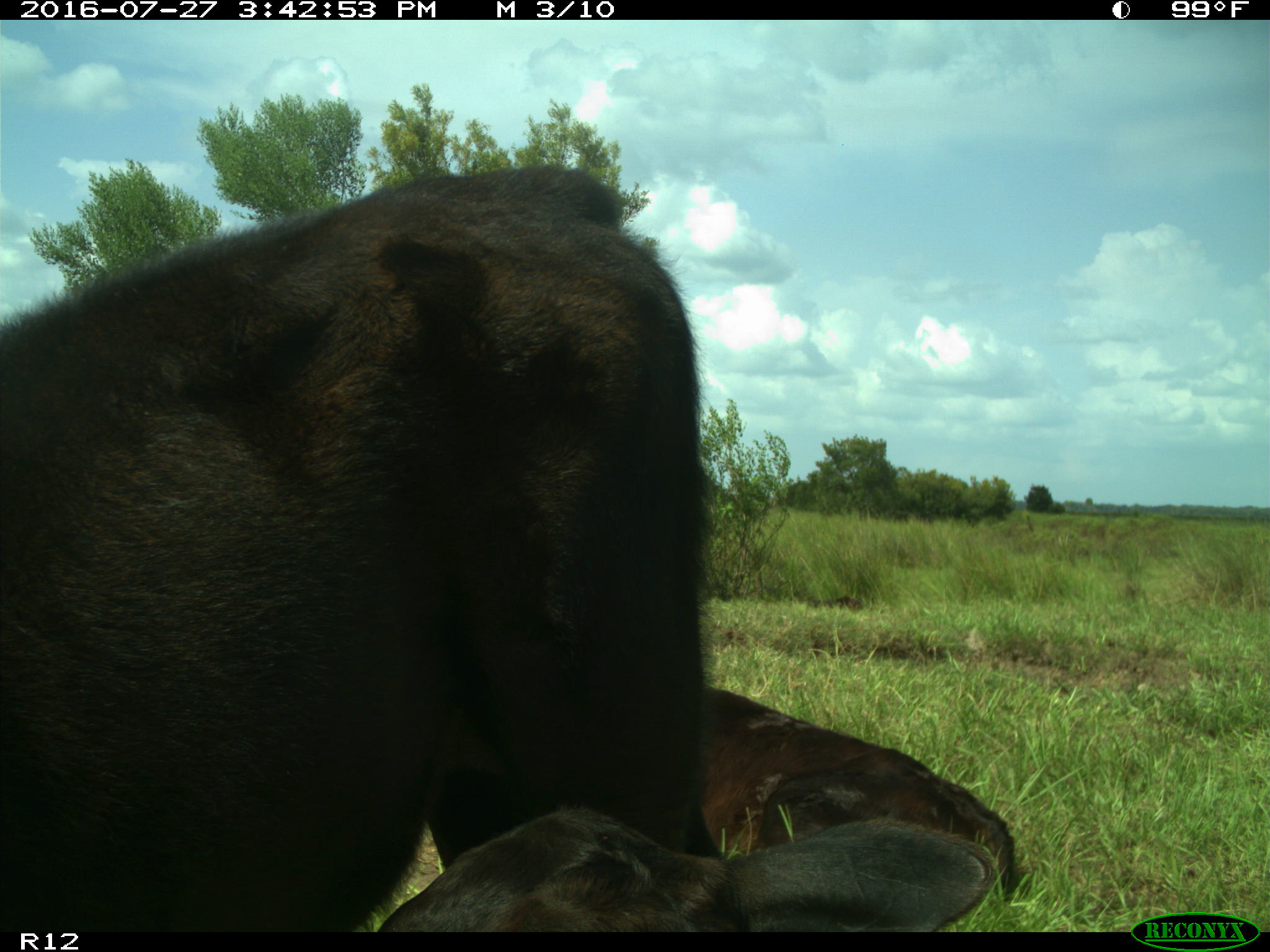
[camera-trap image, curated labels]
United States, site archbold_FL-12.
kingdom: Animalia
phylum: Chordata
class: Mammalia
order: Artiodactyla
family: Bovidae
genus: Bos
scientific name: Bos taurus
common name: domestic cow